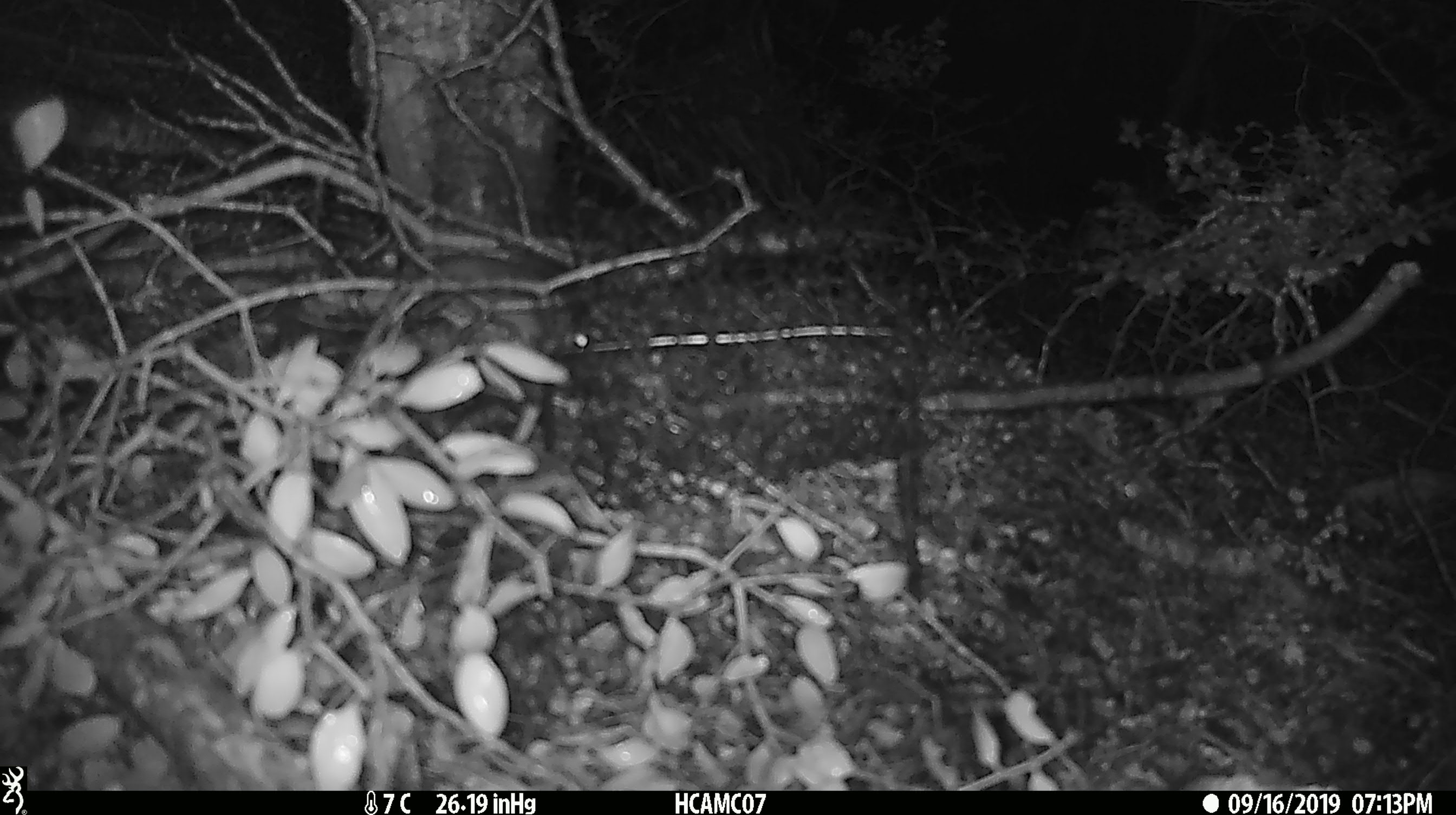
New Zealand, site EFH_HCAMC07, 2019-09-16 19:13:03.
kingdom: Animalia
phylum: Chordata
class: Mammalia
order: Rodentia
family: Muridae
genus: Mus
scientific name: Mus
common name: mouse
Mouse (Mus).